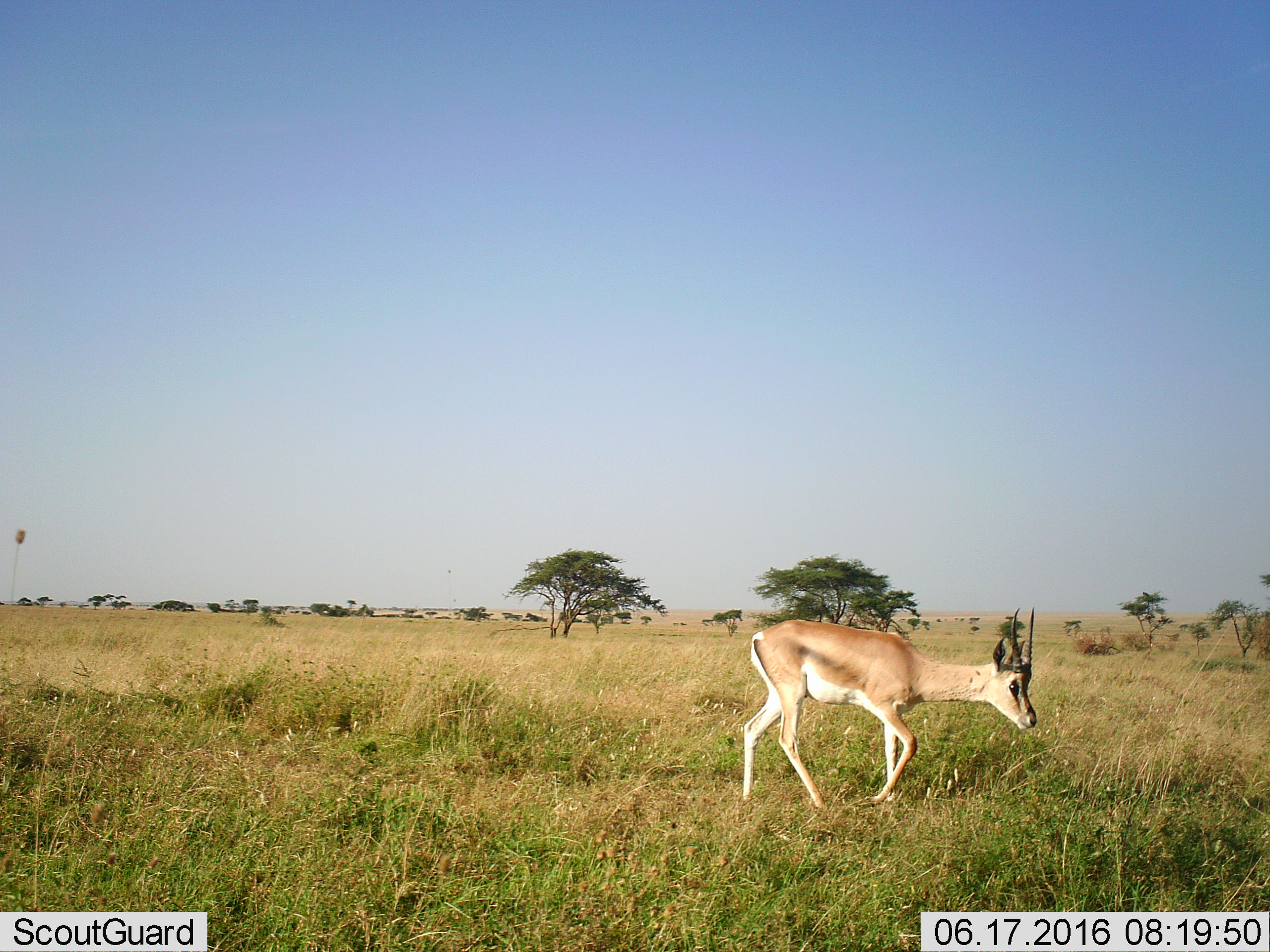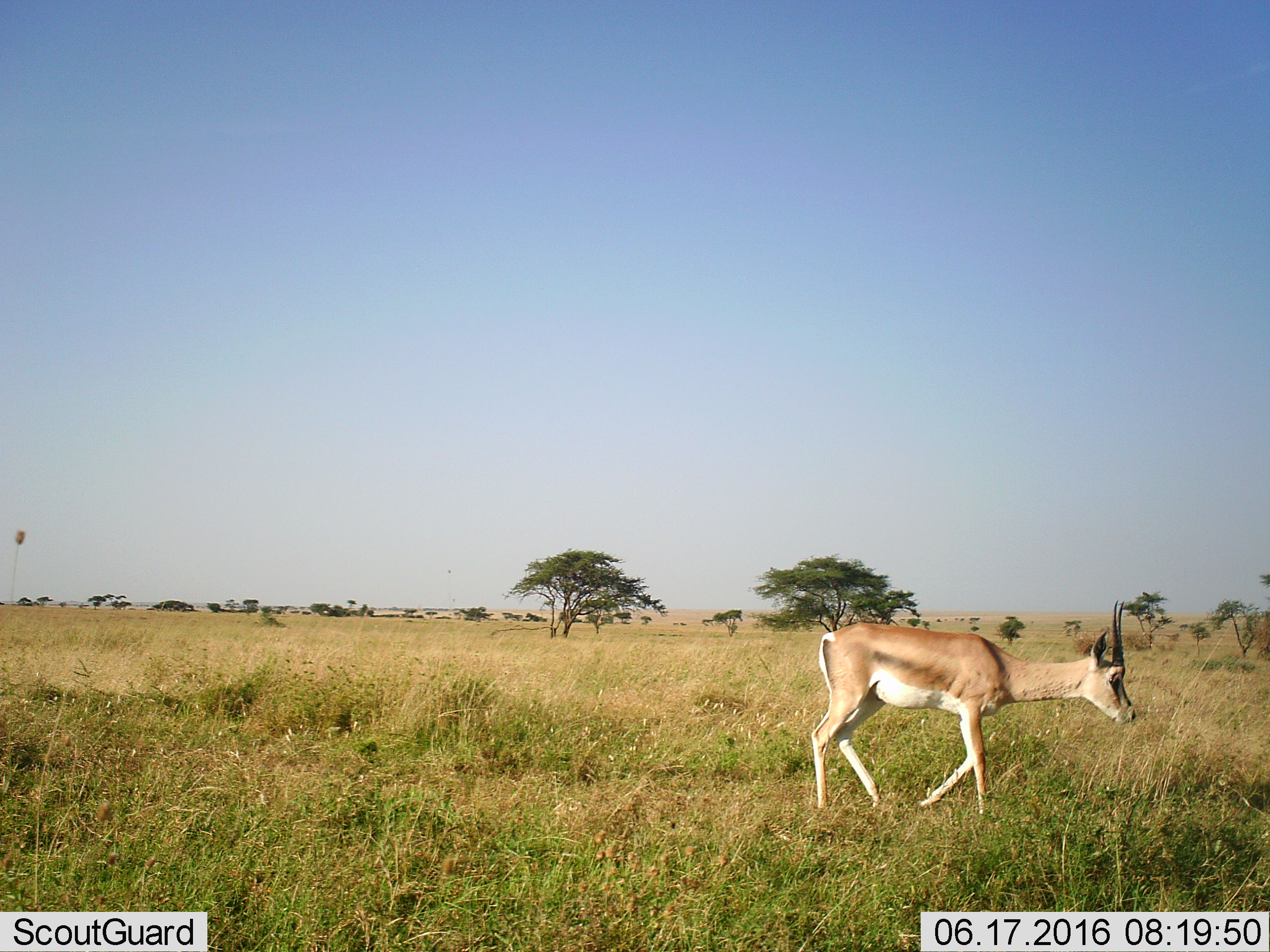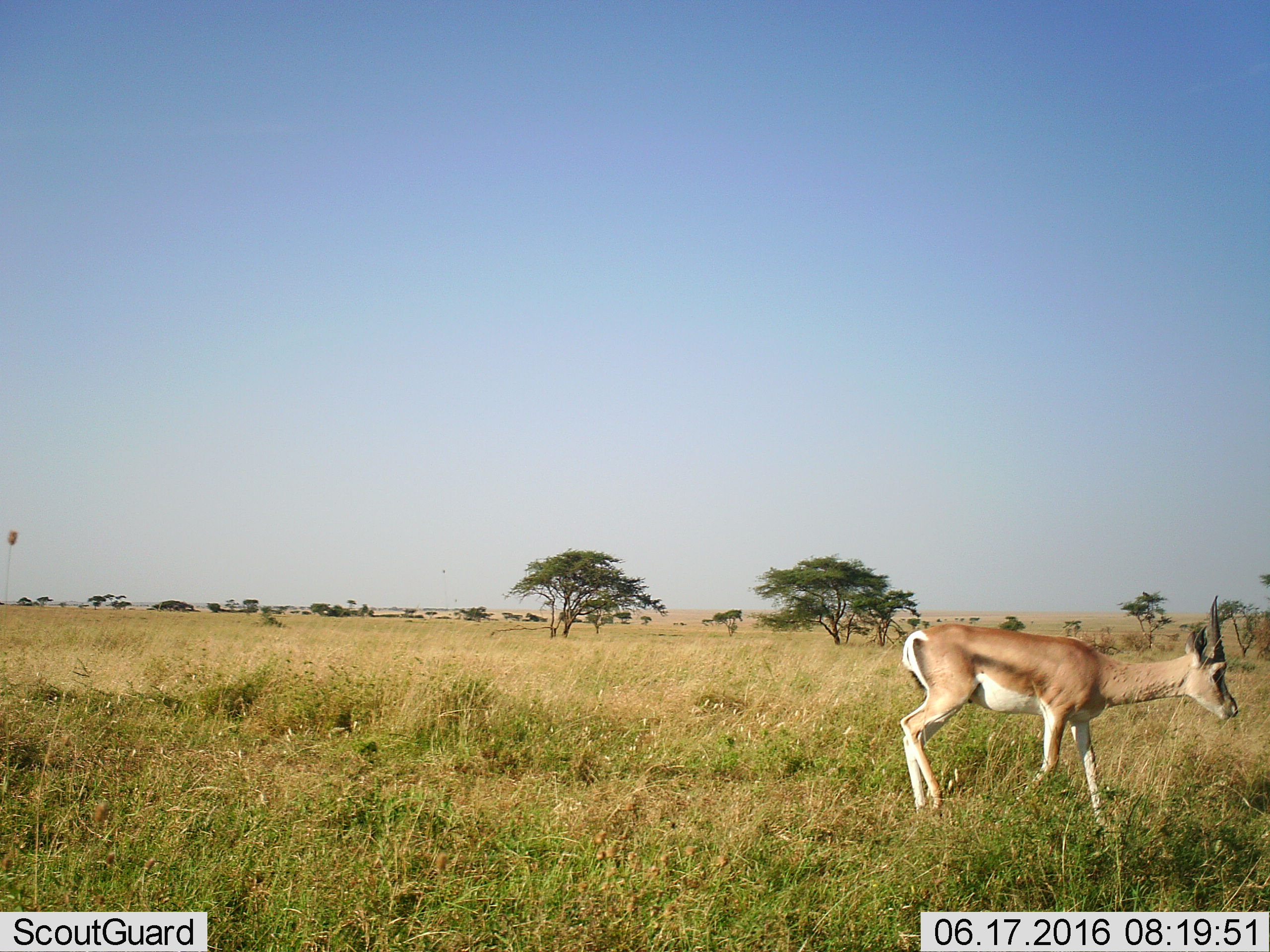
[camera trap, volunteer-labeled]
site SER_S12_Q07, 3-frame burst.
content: unidentified animal